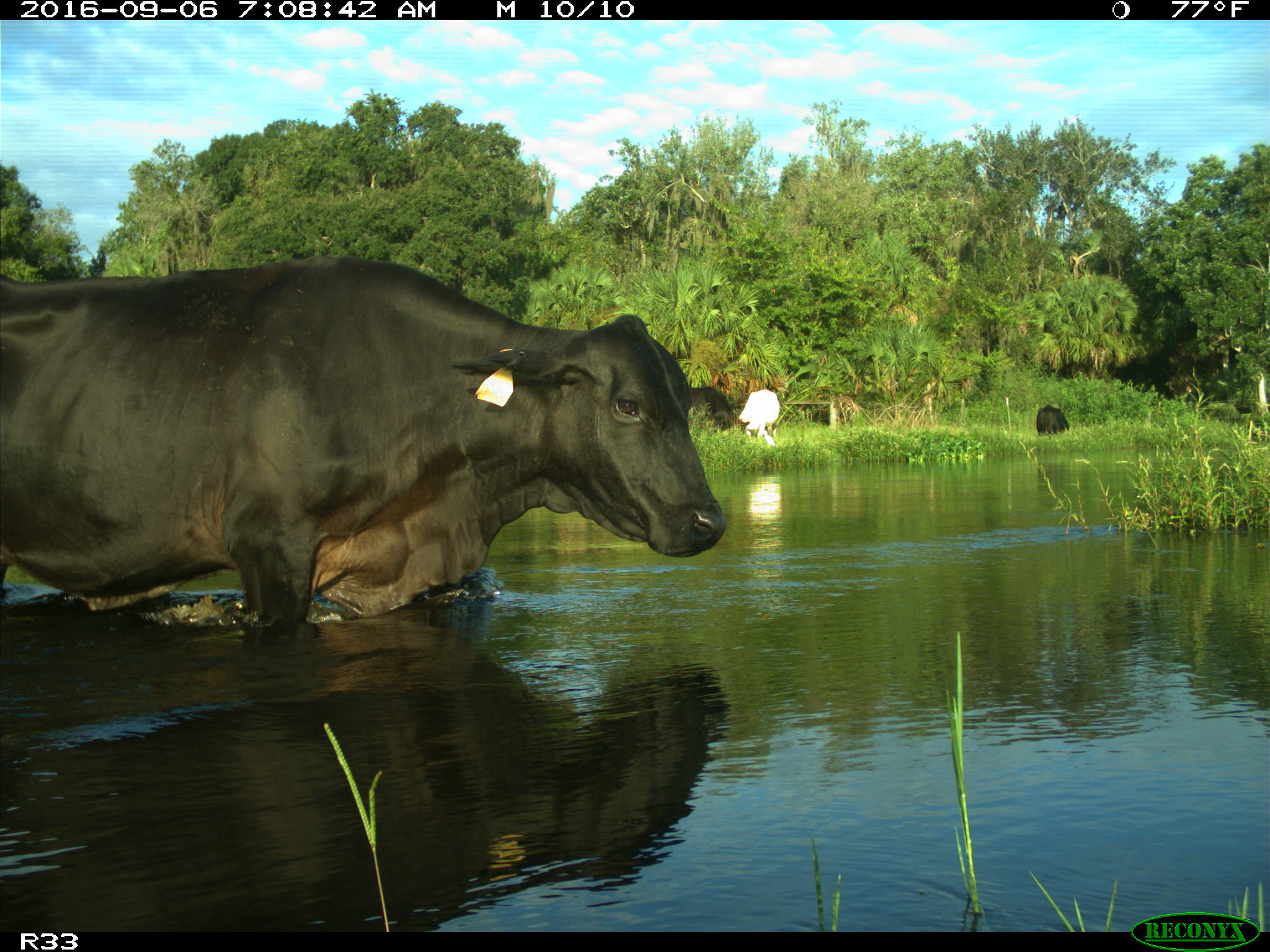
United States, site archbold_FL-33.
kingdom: Animalia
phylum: Chordata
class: Mammalia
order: Artiodactyla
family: Bovidae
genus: Bos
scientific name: Bos taurus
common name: domestic cow